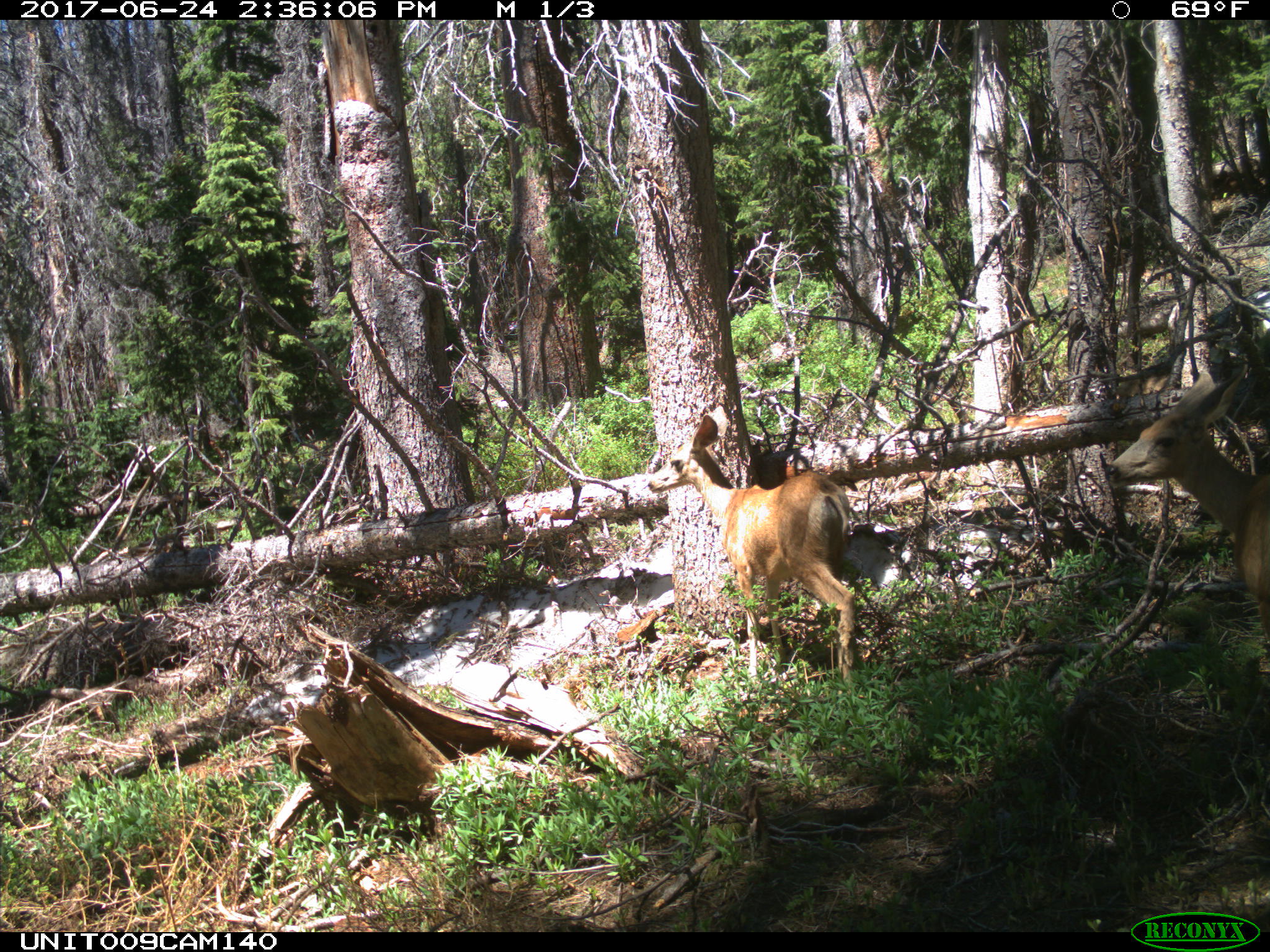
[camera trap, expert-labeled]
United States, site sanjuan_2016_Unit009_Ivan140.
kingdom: Animalia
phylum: Chordata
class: Mammalia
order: Artiodactyla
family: Cervidae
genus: Odocoileus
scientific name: Odocoileus hemionus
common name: mule deer